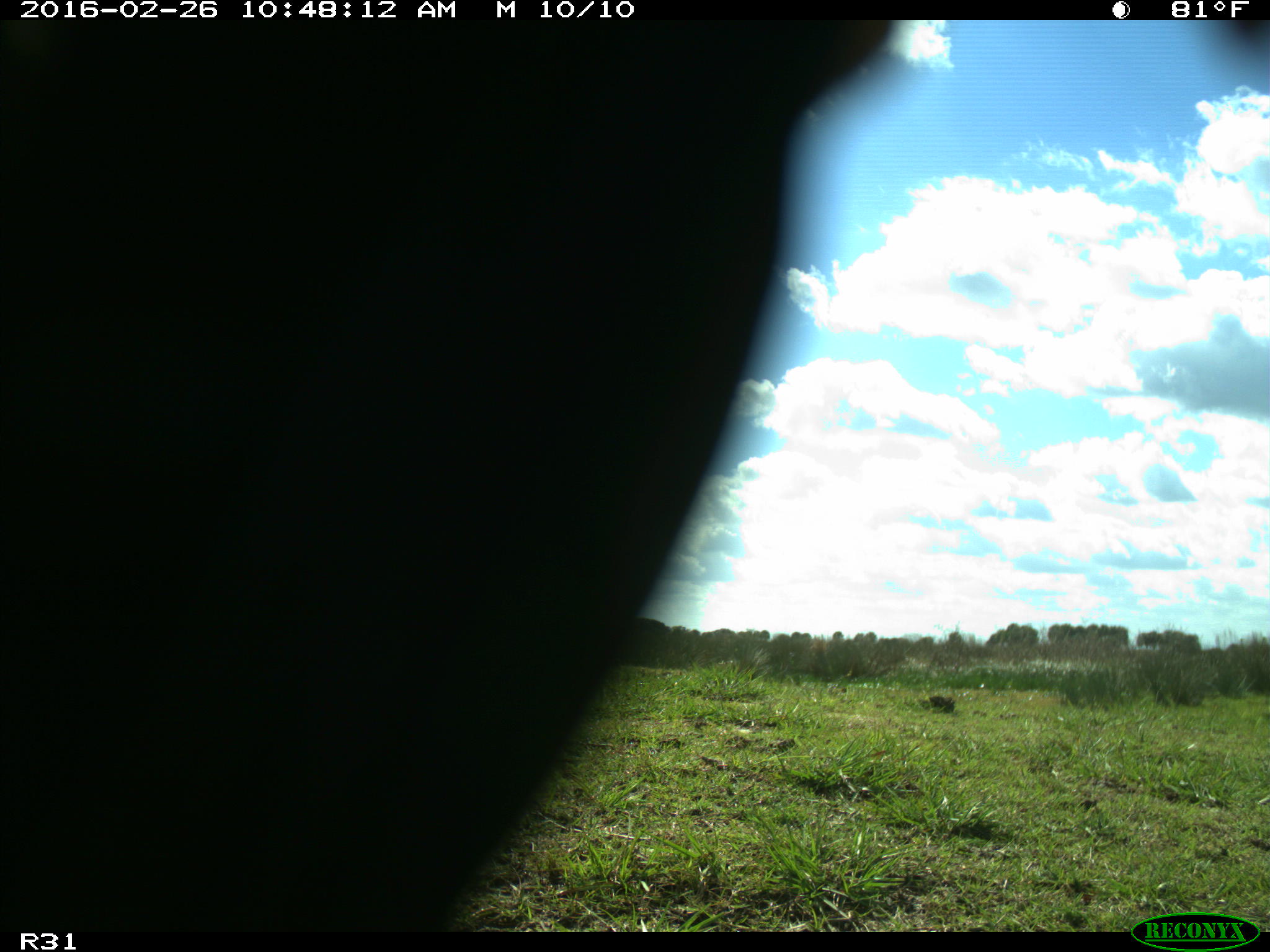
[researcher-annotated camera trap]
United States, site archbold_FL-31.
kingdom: Animalia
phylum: Chordata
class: Aves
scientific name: Aves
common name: birds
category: unidentified bird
Unidentified bird (birds) (Aves).